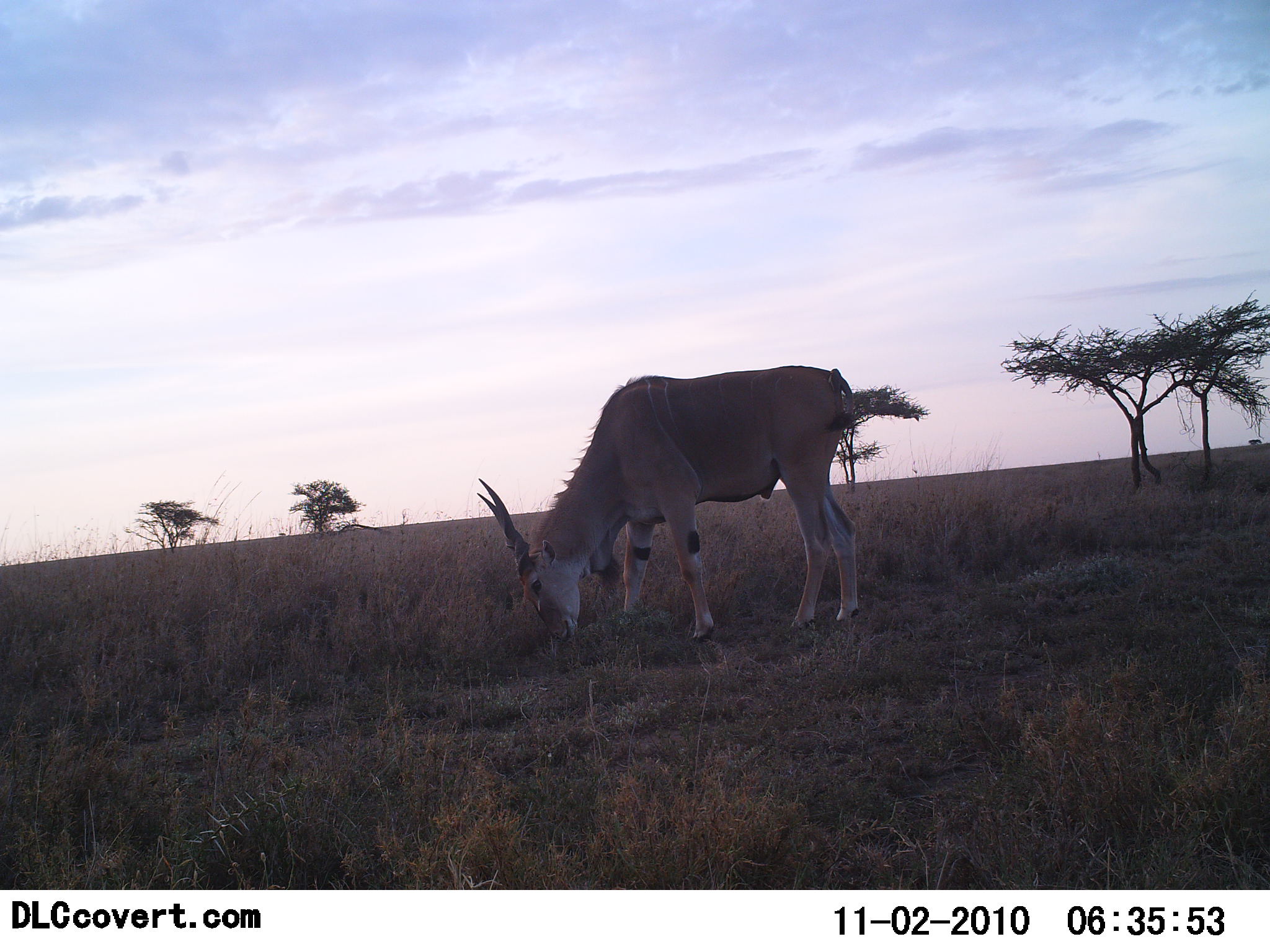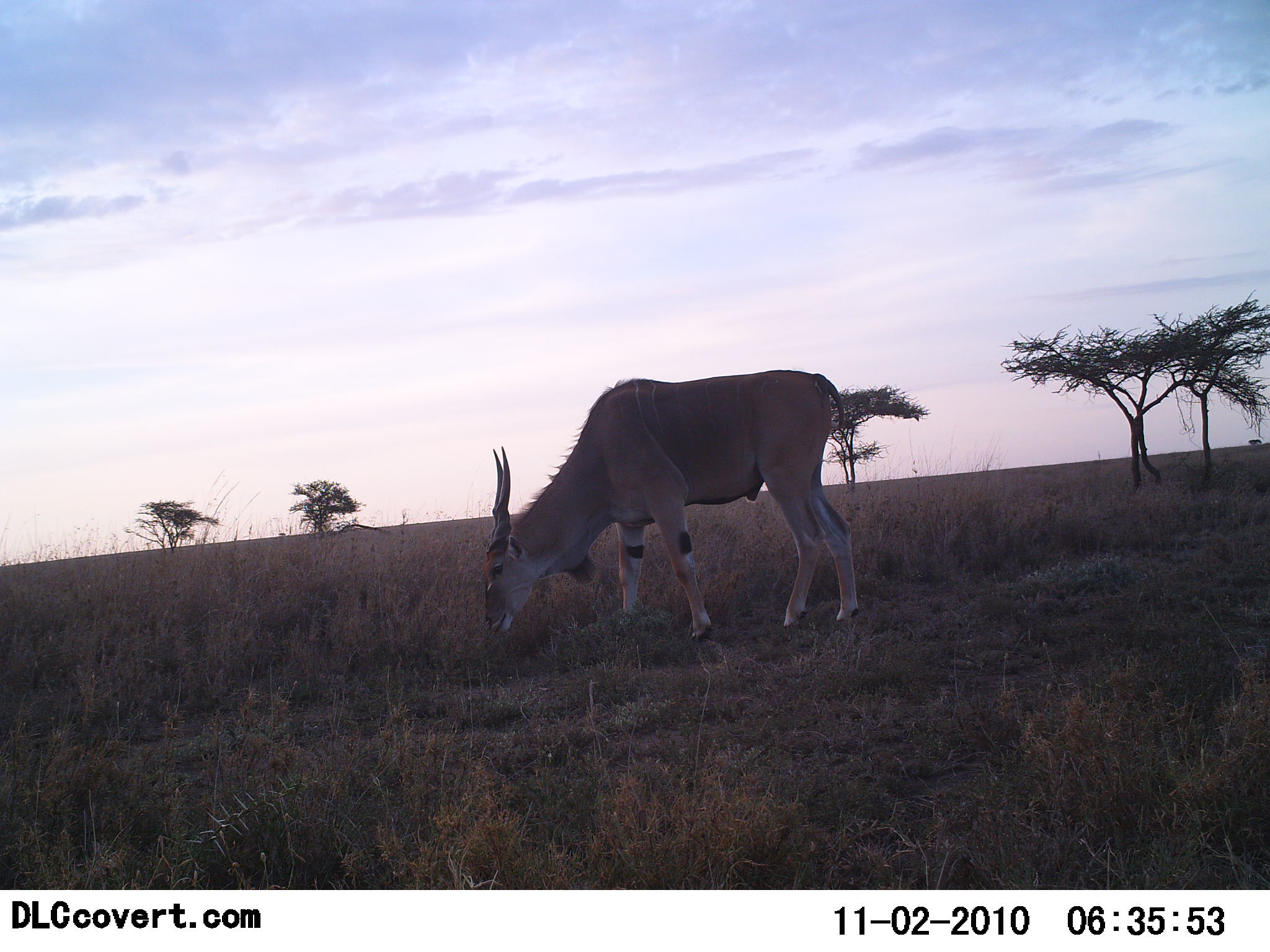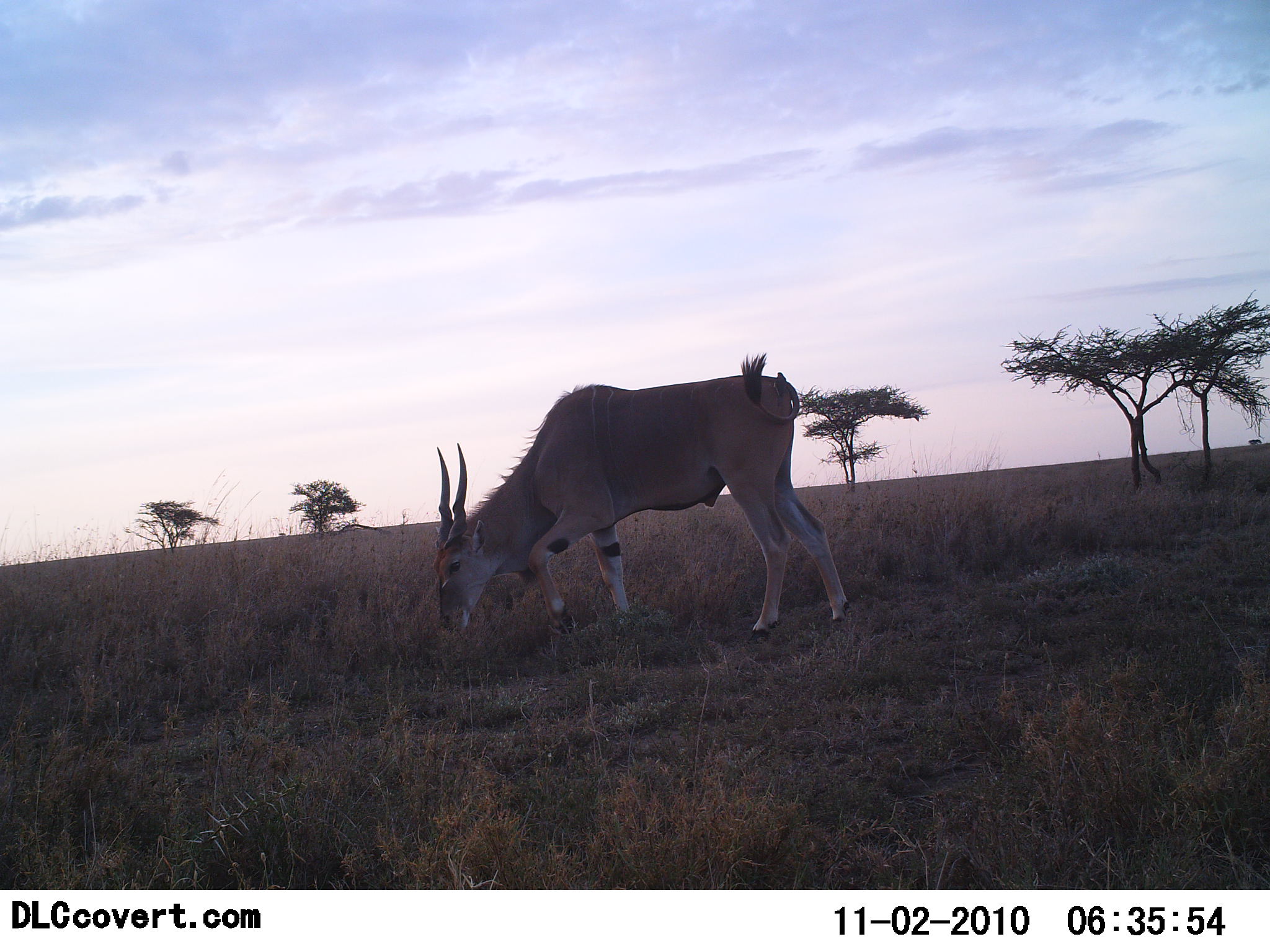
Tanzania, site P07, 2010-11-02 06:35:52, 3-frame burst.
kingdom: Animalia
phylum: Chordata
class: Mammalia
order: Artiodactyla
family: Bovidae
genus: Tragelaphus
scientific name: Tragelaphus oryx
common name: eland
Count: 1.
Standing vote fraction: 9%.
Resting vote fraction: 0%.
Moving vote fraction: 18%.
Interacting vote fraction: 0%.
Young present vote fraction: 0%.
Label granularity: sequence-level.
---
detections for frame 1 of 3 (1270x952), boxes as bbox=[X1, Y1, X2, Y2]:
animal: bbox=[475, 364, 862, 648]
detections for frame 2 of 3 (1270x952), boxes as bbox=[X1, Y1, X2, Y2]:
animal: bbox=[483, 368, 863, 646]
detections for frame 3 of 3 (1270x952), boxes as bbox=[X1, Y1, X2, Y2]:
animal: bbox=[430, 351, 851, 647]